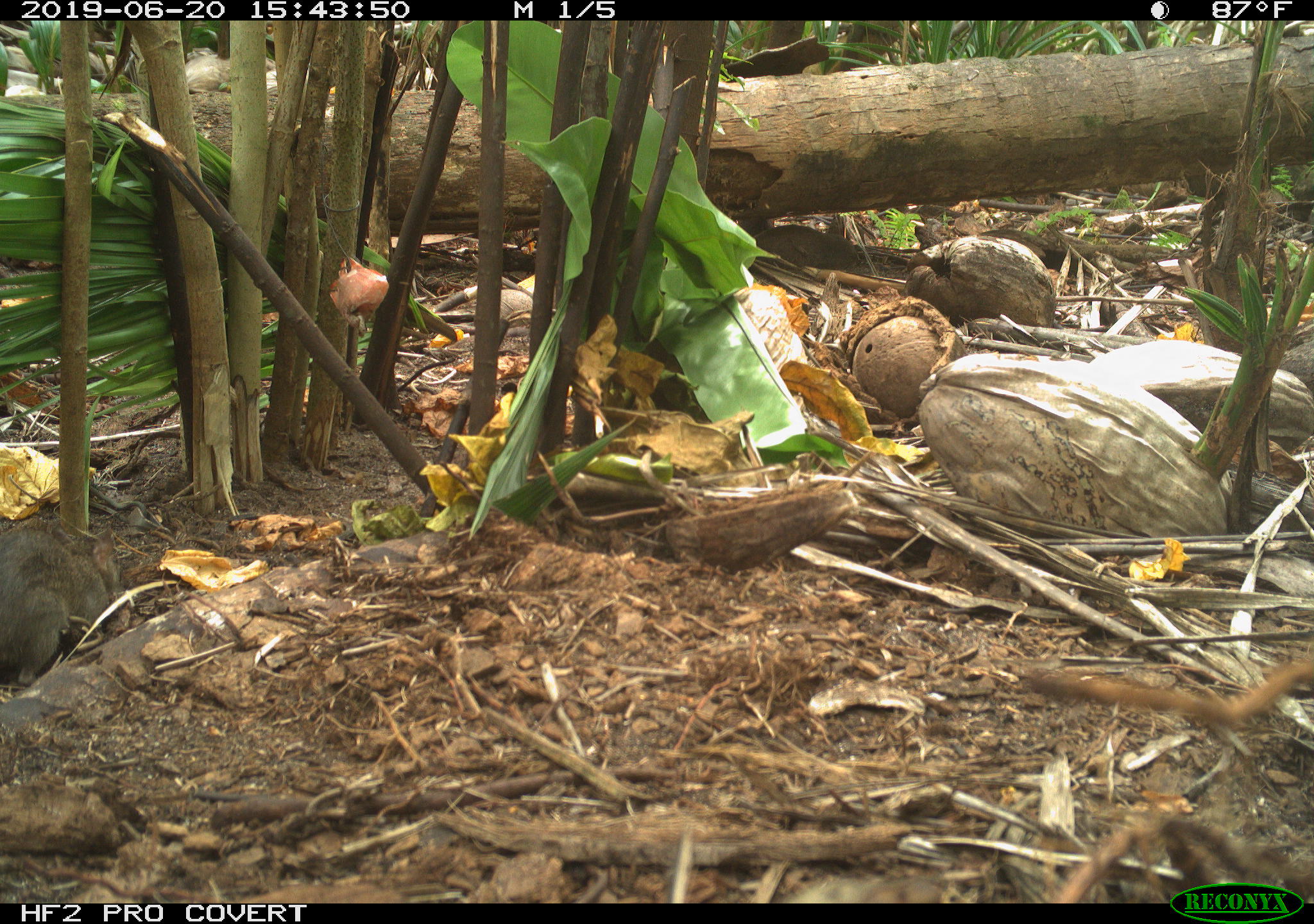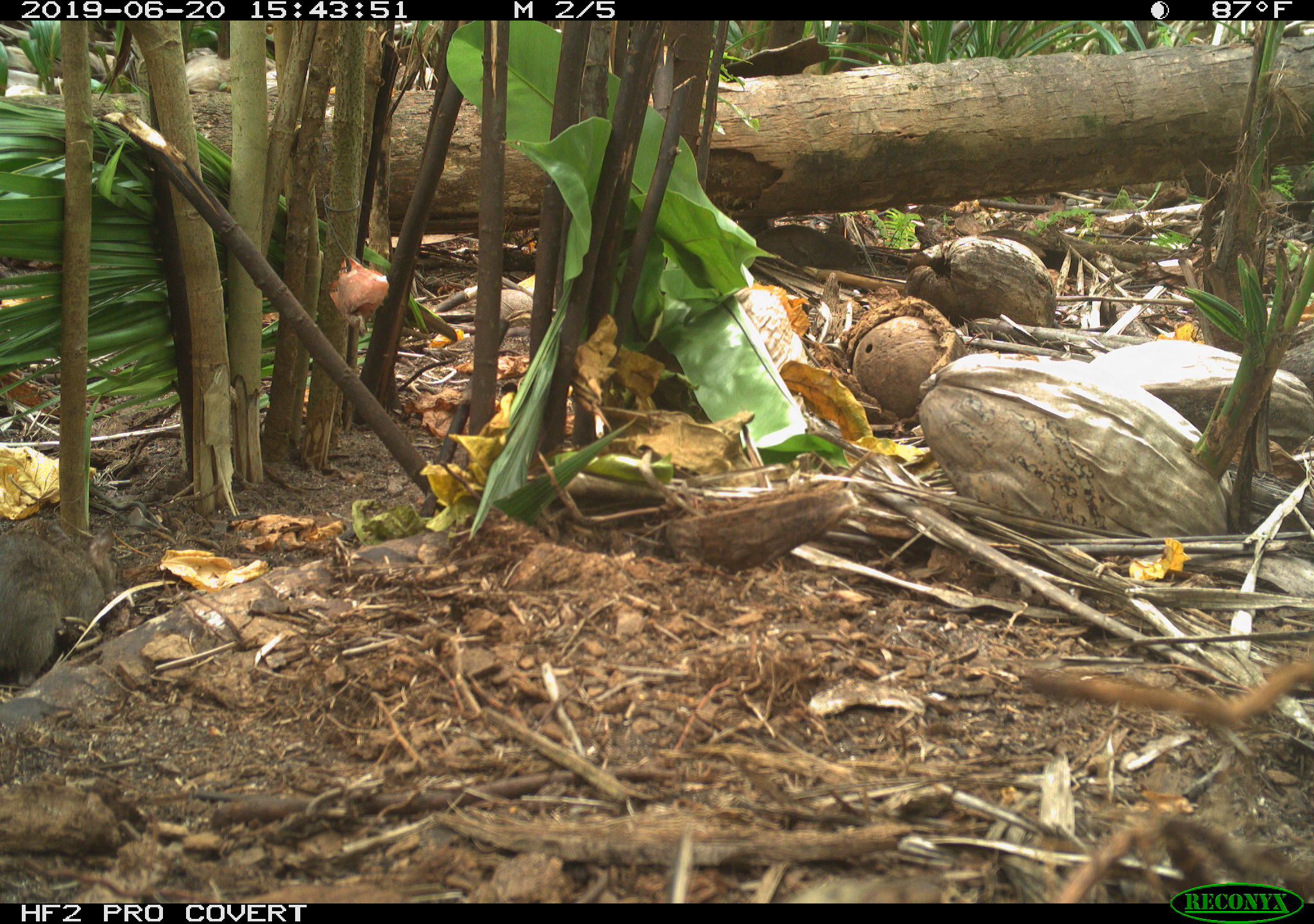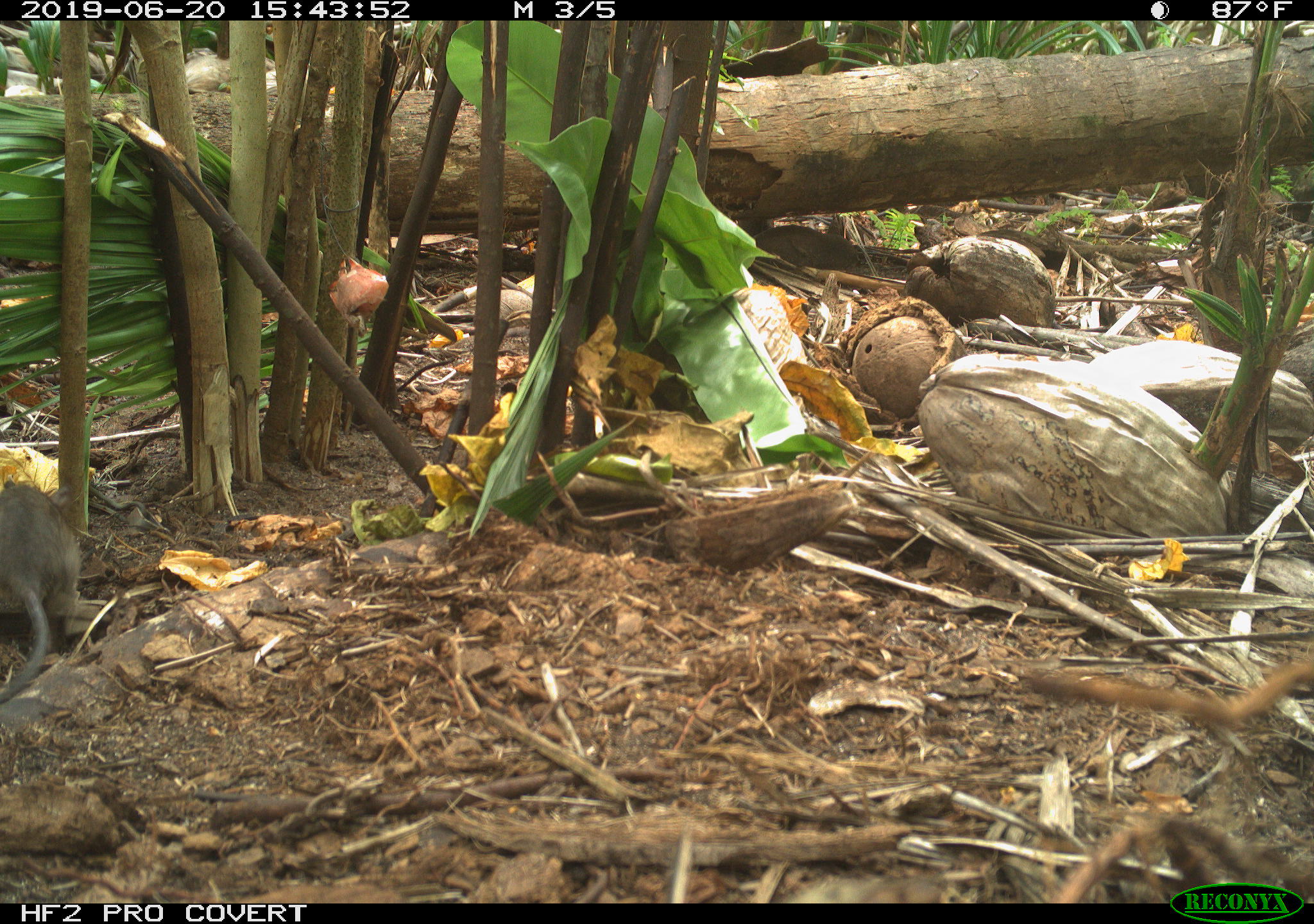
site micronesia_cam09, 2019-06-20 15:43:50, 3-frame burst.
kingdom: Animalia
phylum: Chordata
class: Mammalia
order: Rodentia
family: Muridae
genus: Rattus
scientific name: Rattus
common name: rat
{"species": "rat (Rattus)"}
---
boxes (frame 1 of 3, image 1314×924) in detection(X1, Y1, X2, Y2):
rat: detection(1, 516, 128, 692)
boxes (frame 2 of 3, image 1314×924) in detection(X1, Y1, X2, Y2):
rat: detection(1, 517, 127, 690)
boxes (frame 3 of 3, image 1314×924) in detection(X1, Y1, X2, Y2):
rat: detection(0, 475, 81, 718)